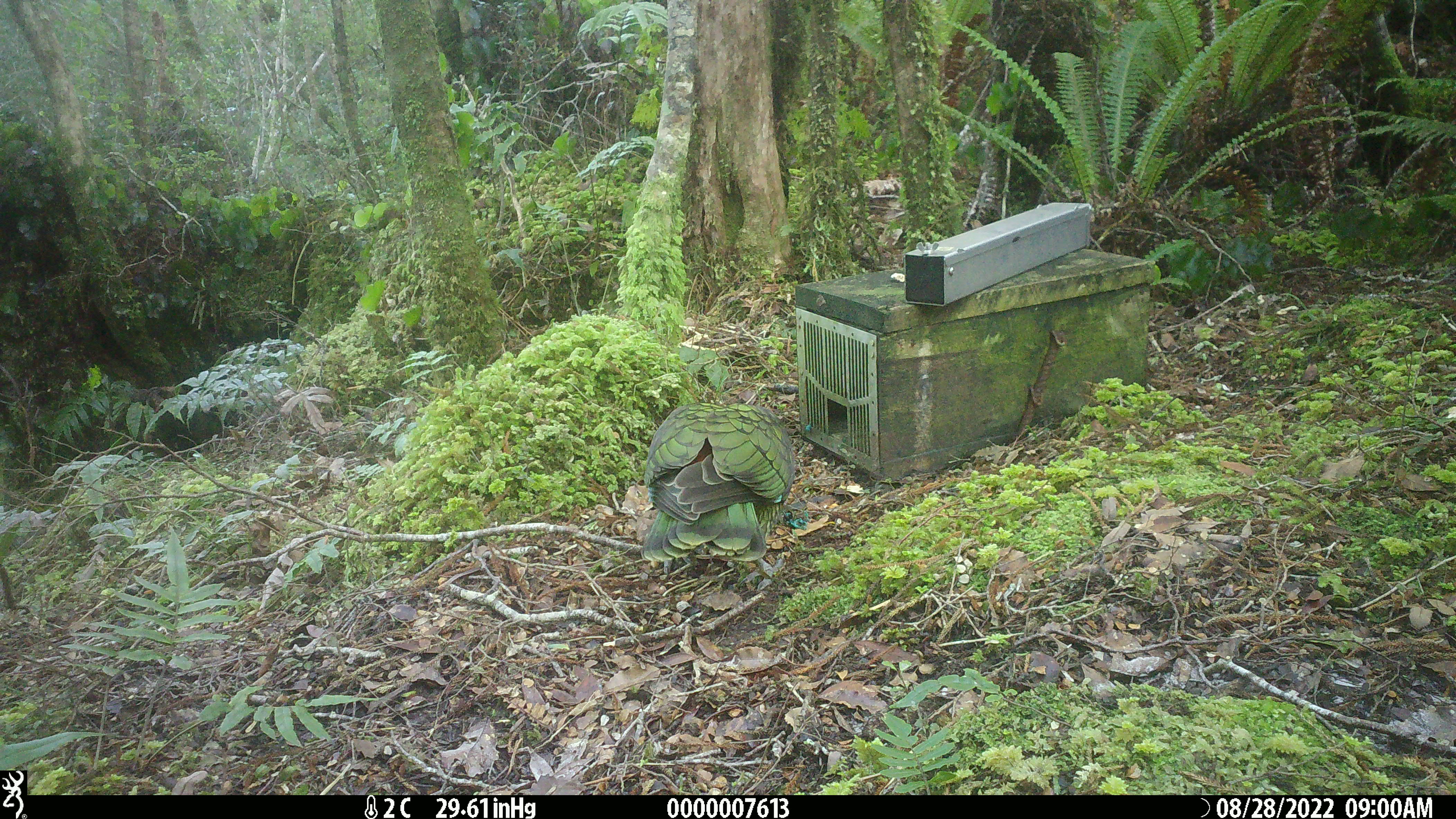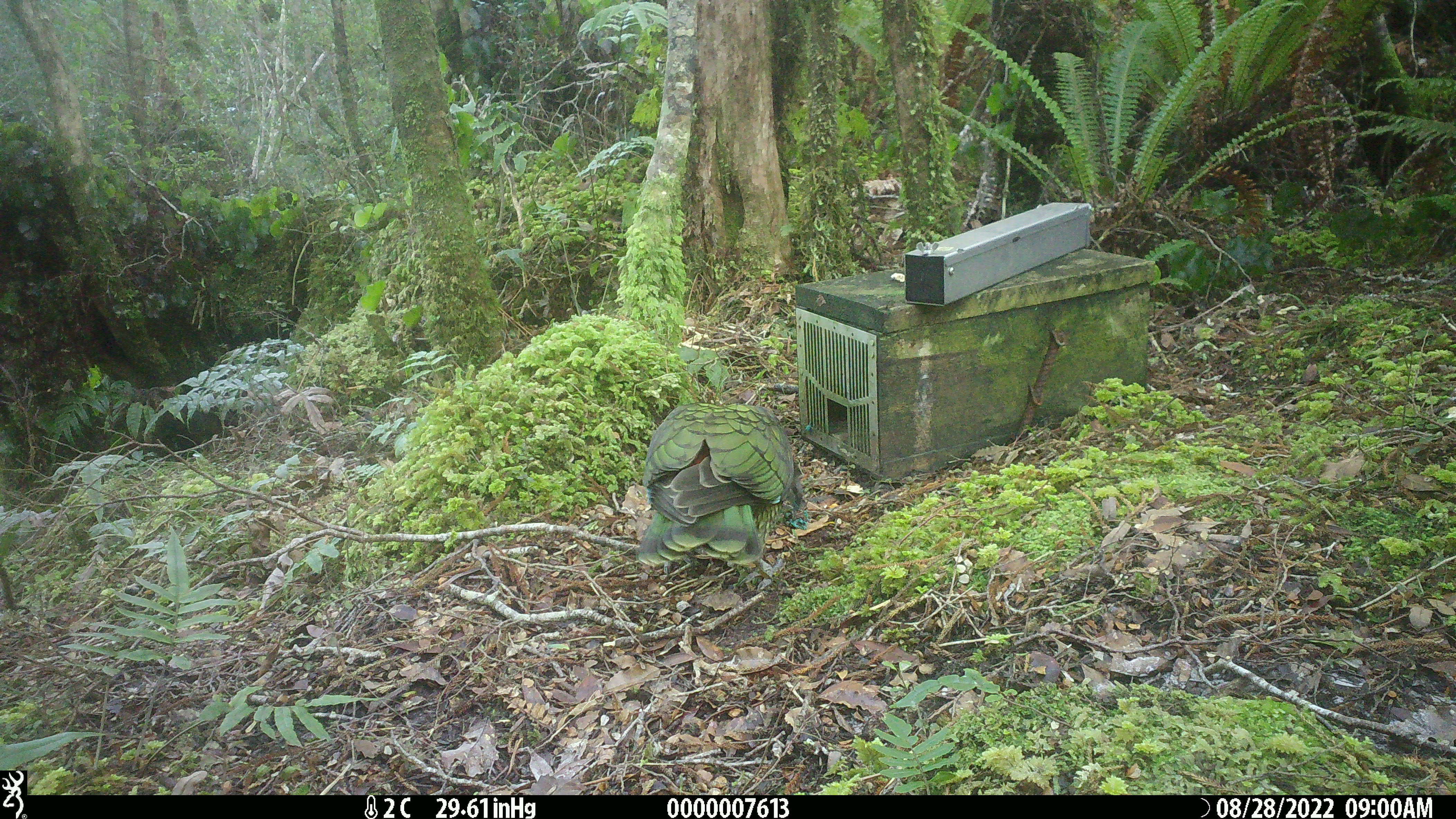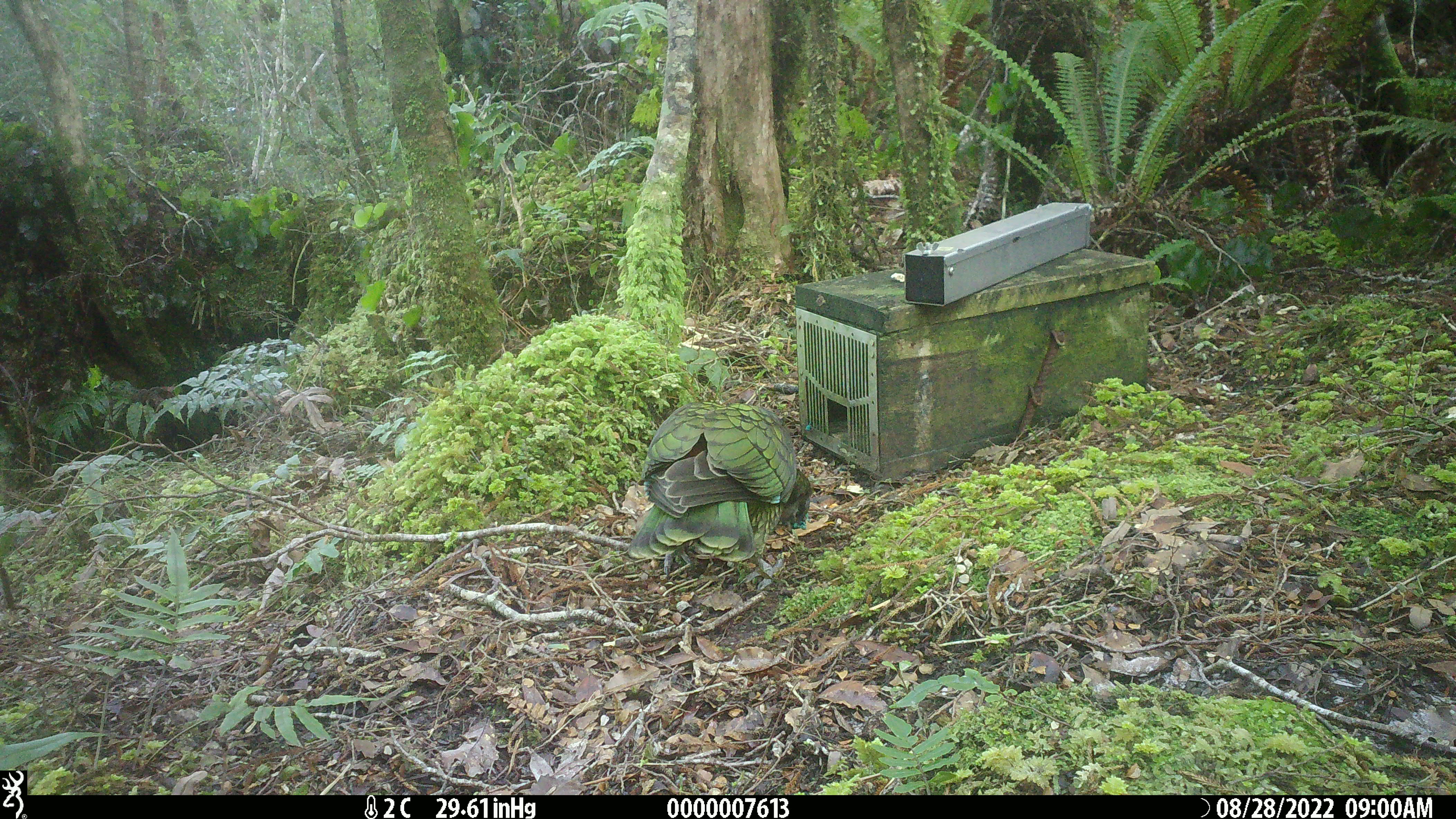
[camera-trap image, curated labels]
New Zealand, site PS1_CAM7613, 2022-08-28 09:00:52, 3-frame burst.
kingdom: Animalia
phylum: Chordata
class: Aves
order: Psittaciformes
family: Strigopidae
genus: Nestor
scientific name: Nestor notabilis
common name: kea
Kea (Nestor notabilis).